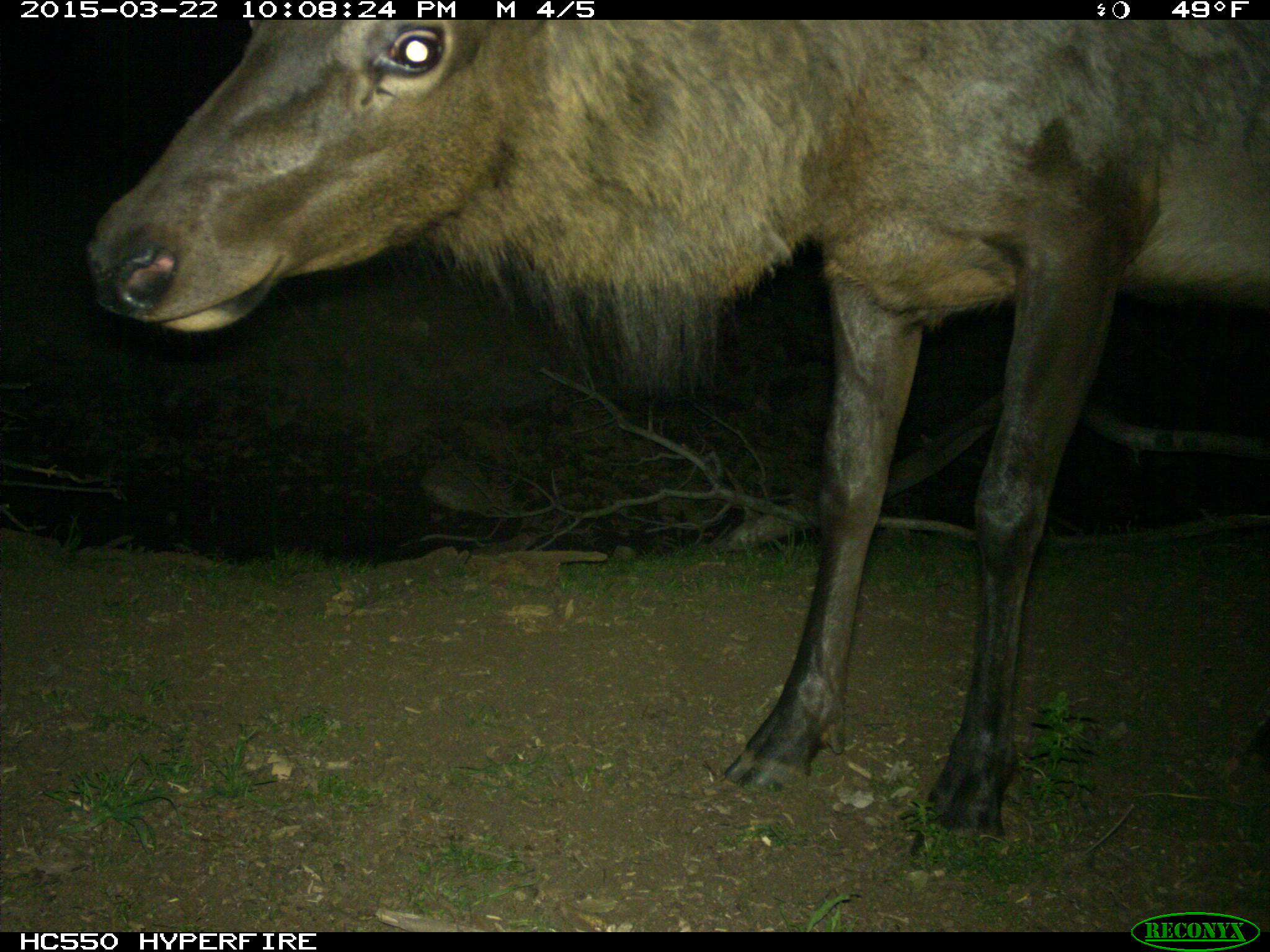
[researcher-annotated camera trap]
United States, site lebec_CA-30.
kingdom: Animalia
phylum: Chordata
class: Mammalia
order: Artiodactyla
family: Cervidae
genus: Cervus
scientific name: Cervus canadensis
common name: elk